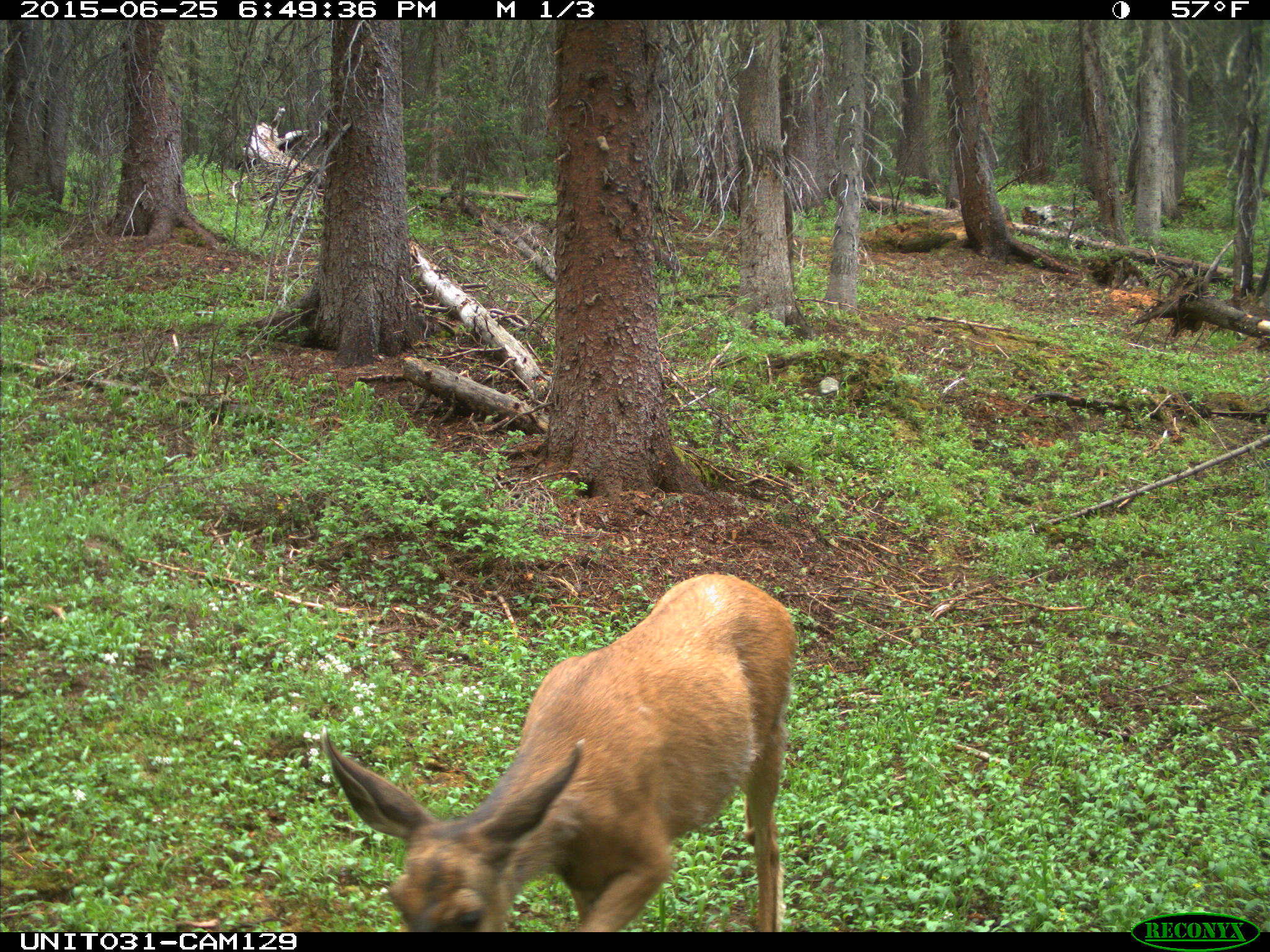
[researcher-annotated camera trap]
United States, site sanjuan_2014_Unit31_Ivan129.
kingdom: Animalia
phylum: Chordata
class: Mammalia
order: Artiodactyla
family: Cervidae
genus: Odocoileus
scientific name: Odocoileus hemionus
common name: mule deer